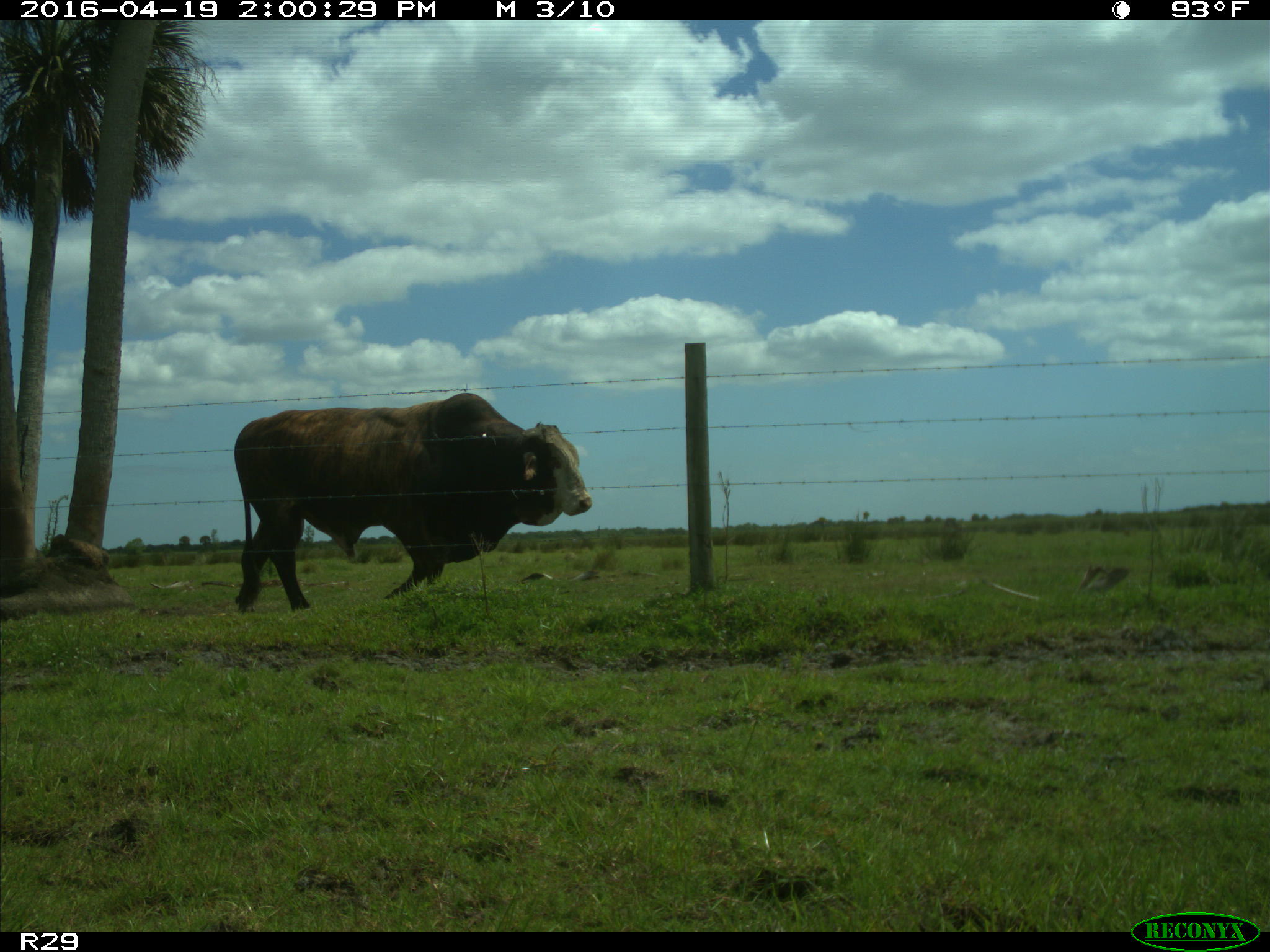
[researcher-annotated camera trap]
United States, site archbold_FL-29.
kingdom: Animalia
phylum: Chordata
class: Mammalia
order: Artiodactyla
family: Bovidae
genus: Bos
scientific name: Bos taurus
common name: domestic cow